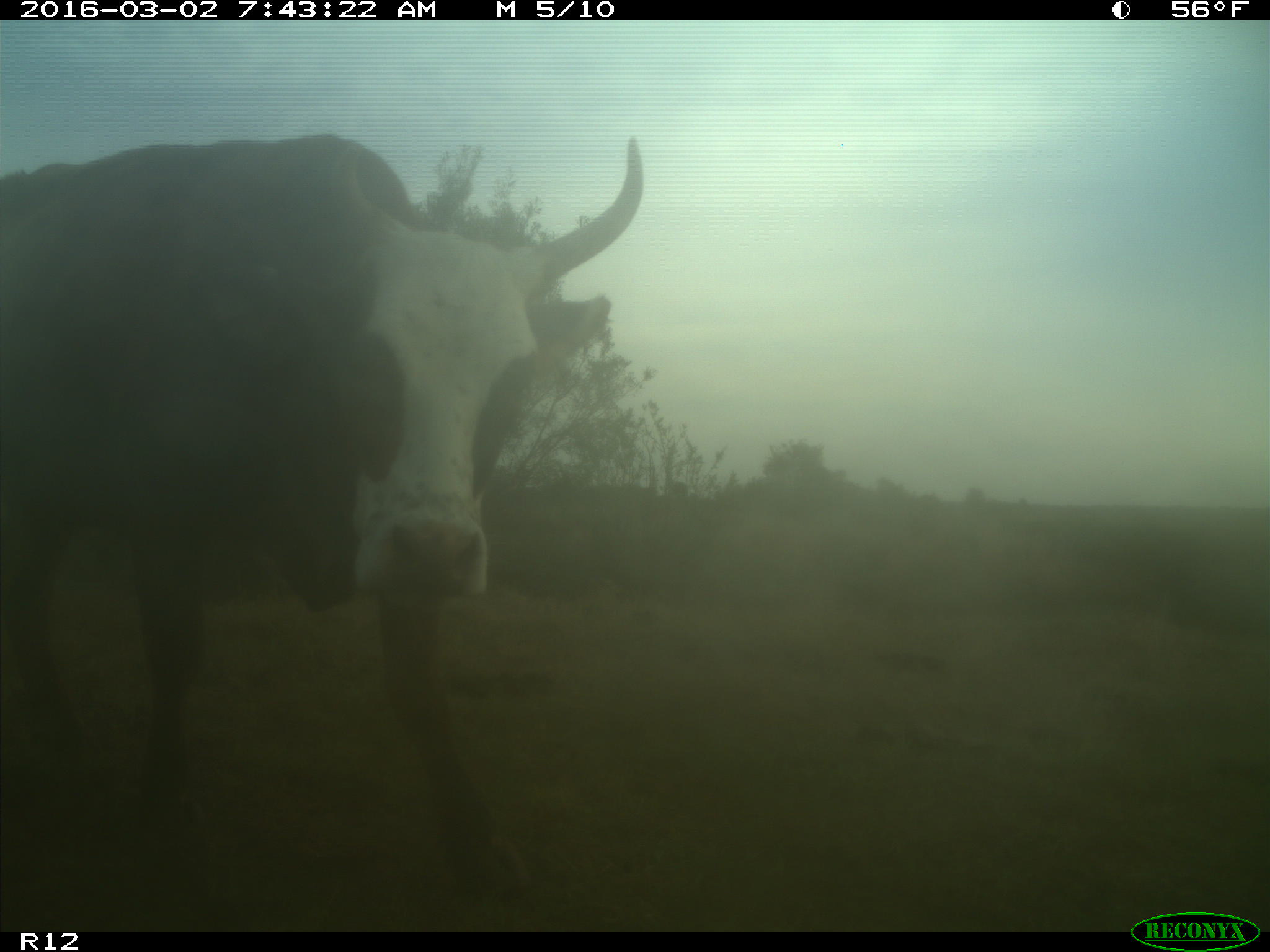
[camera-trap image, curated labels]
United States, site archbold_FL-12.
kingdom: Animalia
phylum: Chordata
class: Mammalia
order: Artiodactyla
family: Bovidae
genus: Bos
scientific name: Bos taurus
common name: domestic cow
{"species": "Bos taurus (domestic cow)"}